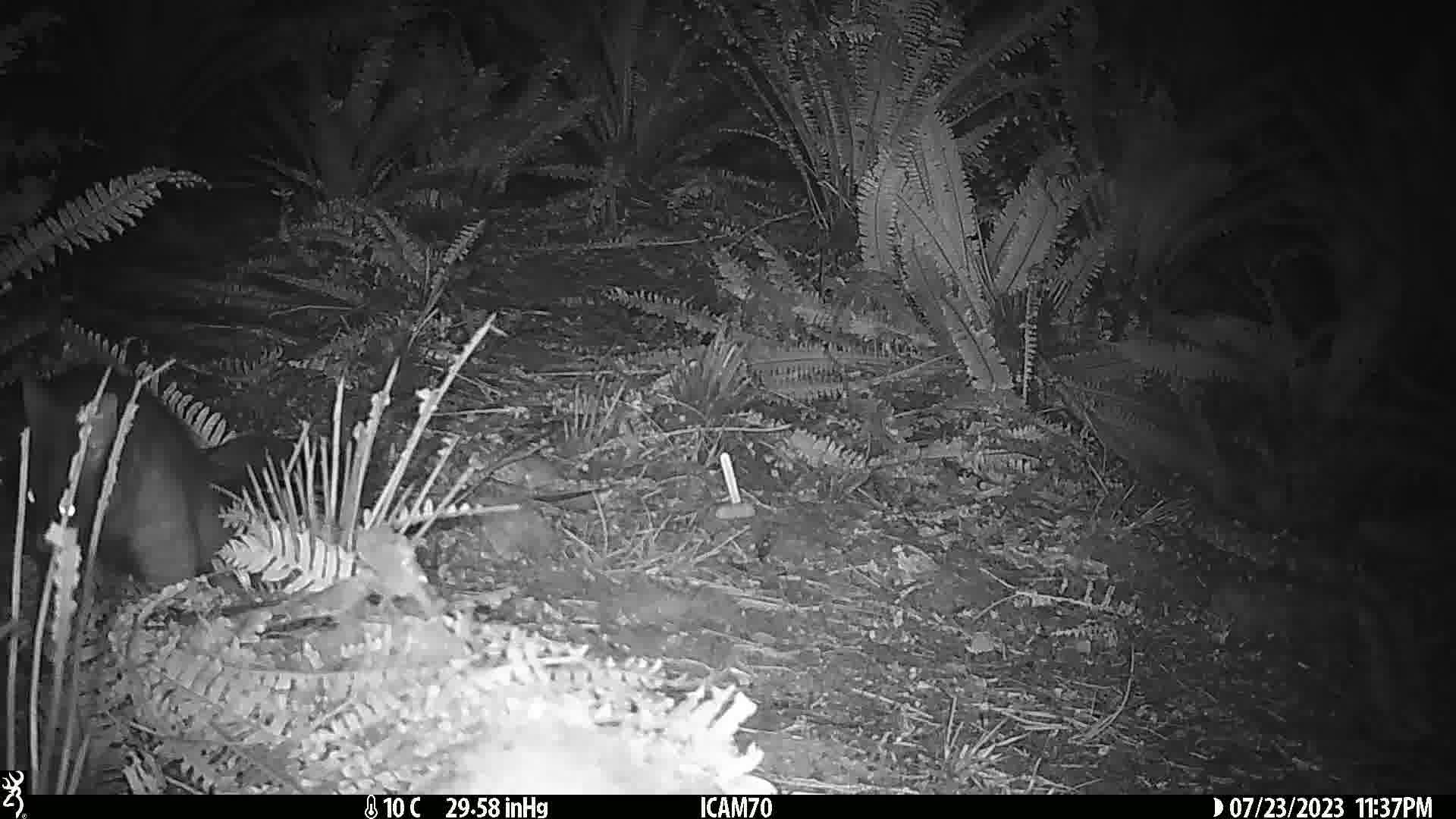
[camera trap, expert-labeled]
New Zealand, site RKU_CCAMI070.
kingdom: Animalia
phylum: Chordata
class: Mammalia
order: Diprotodontia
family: Phalangeridae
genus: Trichosurus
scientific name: Trichosurus vulpecula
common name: common brushtail possum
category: possum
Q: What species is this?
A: Possum (common brushtail possum) (Trichosurus vulpecula).